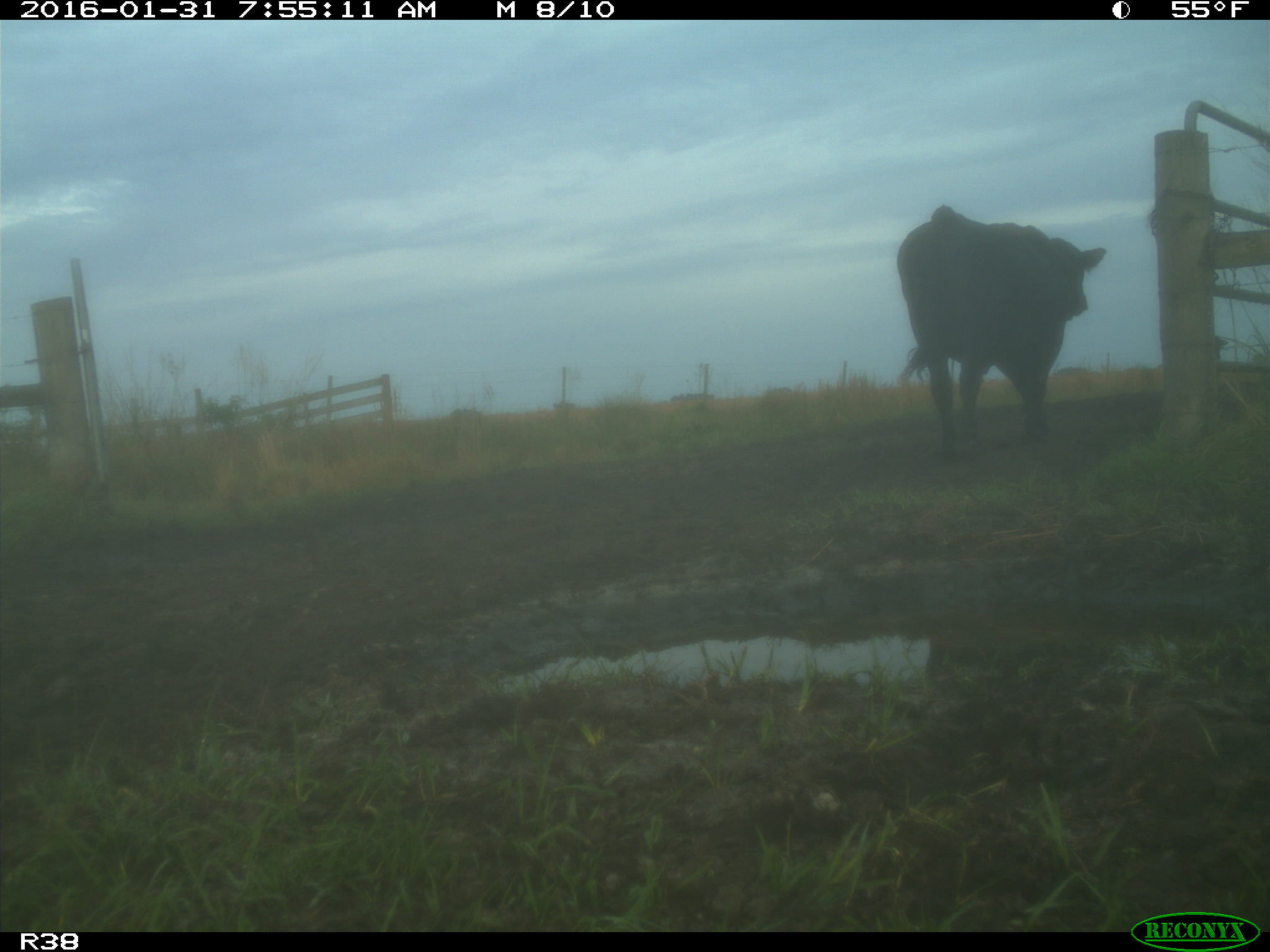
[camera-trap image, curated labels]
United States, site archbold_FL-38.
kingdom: Animalia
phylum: Chordata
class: Mammalia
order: Artiodactyla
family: Bovidae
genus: Bos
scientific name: Bos taurus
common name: domestic cow